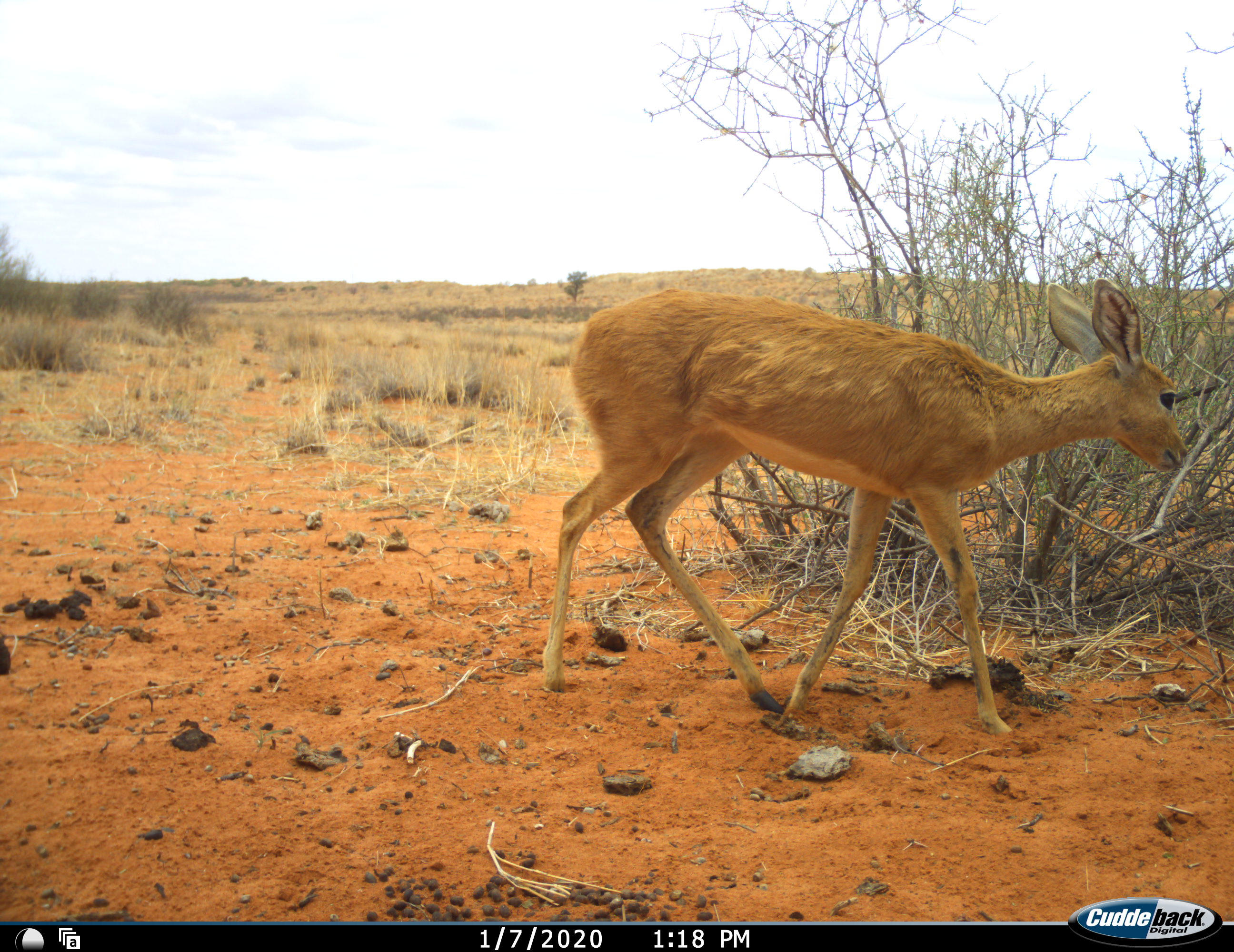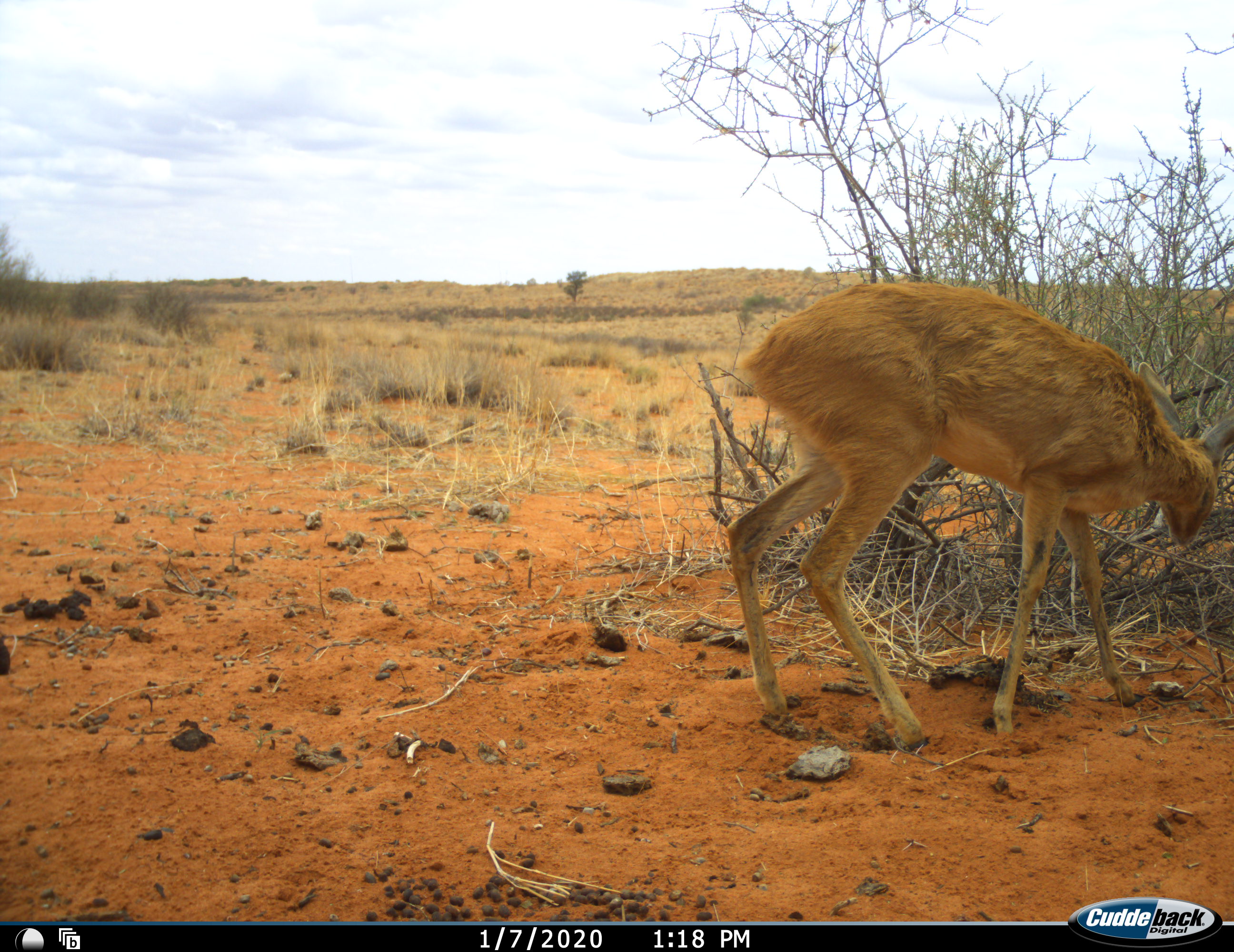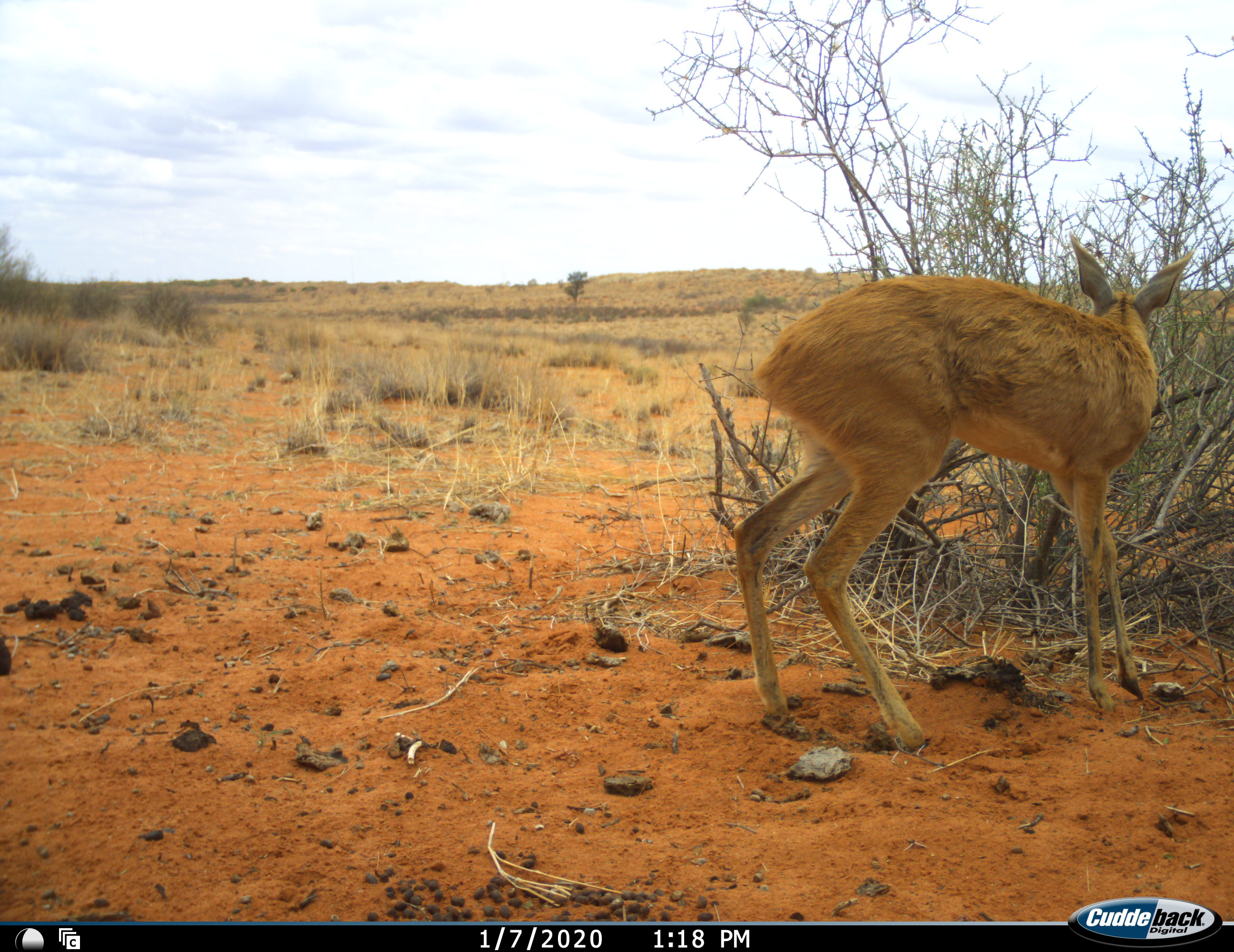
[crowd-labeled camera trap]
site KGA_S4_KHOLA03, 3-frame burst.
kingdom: Animalia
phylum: Chordata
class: Mammalia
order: Artiodactyla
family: Bovidae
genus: Raphicerus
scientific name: Raphicerus campestris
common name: steenbok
Steenbok (Raphicerus campestris), count 1. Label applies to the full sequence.